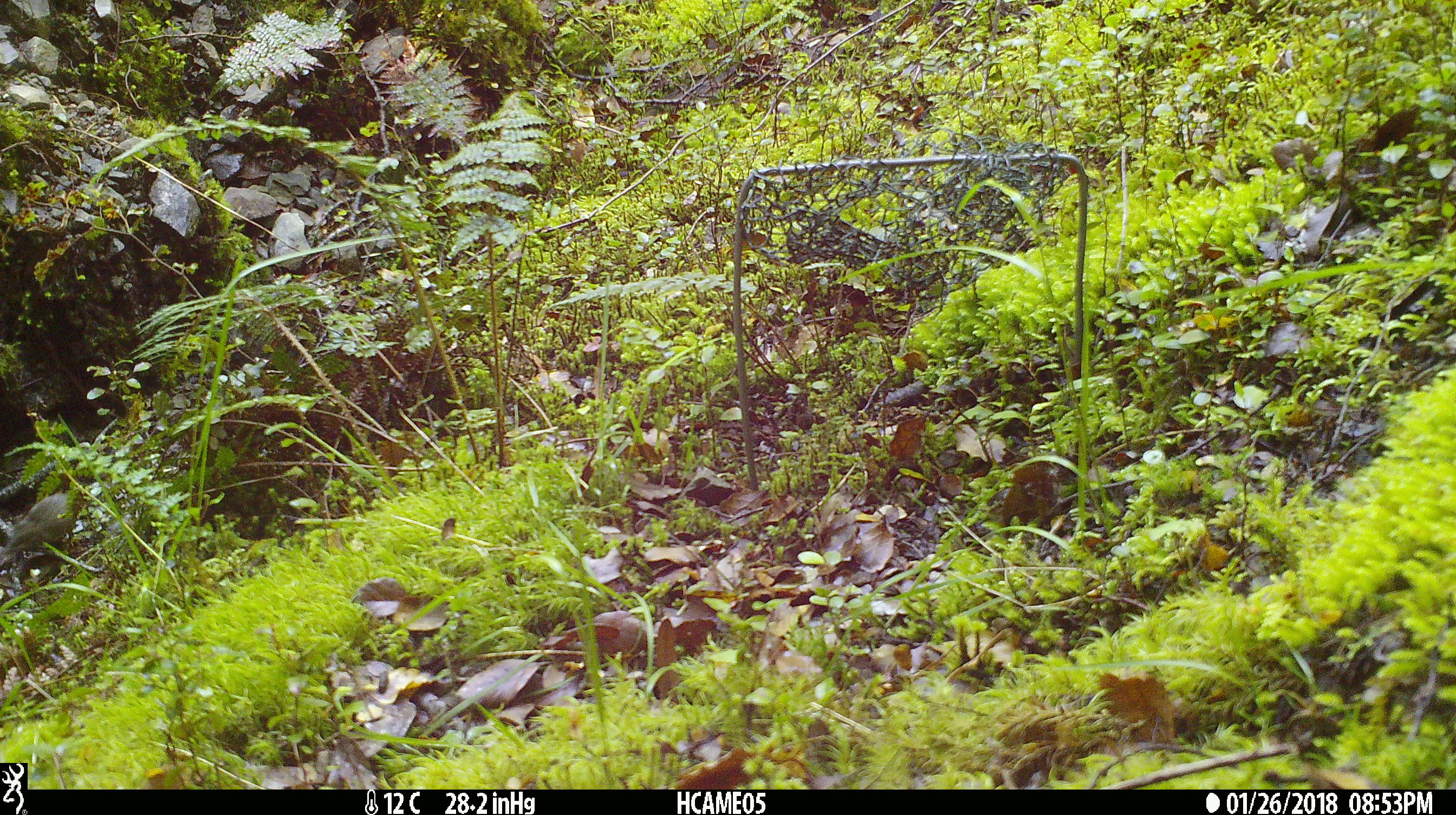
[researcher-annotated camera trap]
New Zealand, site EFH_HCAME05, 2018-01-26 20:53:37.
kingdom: Animalia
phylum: Chordata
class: Mammalia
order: Rodentia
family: Muridae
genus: Mus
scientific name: Mus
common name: mouse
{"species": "mouse (Mus)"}